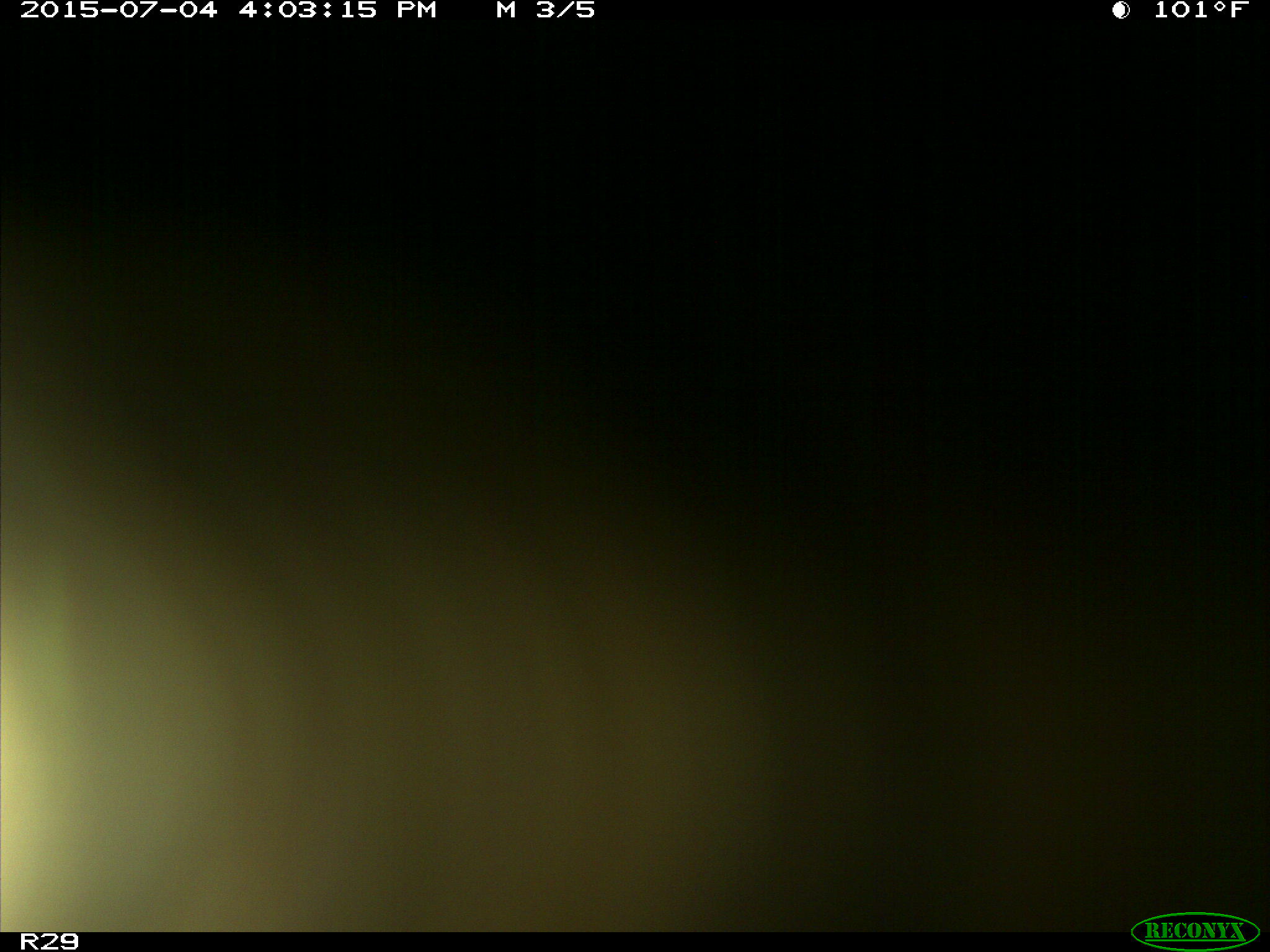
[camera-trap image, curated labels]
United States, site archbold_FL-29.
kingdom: Animalia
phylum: Chordata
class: Mammalia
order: Artiodactyla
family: Bovidae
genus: Bos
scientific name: Bos taurus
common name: domestic cow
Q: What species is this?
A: Bos taurus (domestic cow).